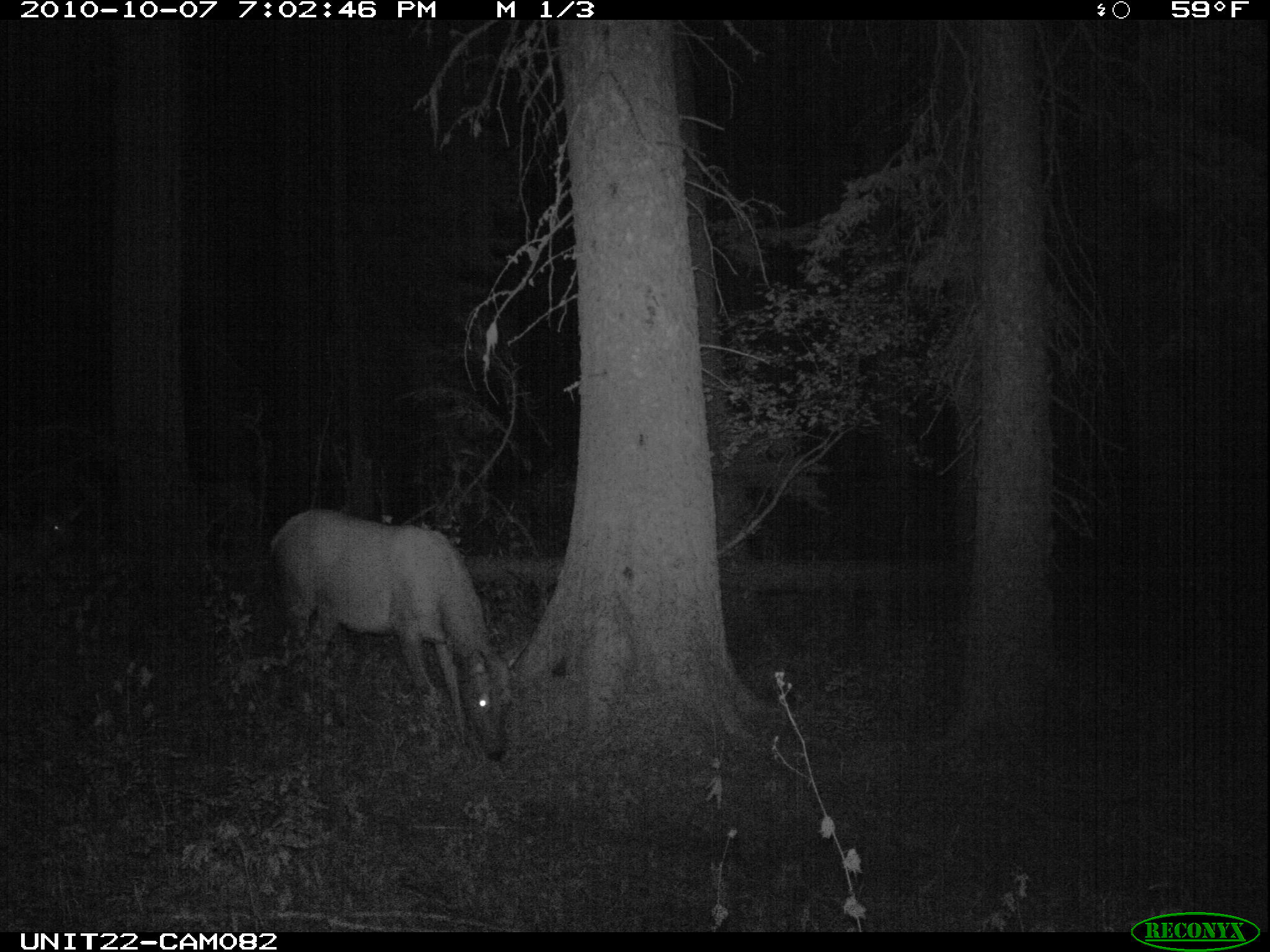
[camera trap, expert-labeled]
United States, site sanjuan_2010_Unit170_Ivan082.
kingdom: Animalia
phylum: Chordata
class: Mammalia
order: Artiodactyla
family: Cervidae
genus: Cervus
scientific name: Cervus elaphus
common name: red deer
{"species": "Cervus elaphus (red deer)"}